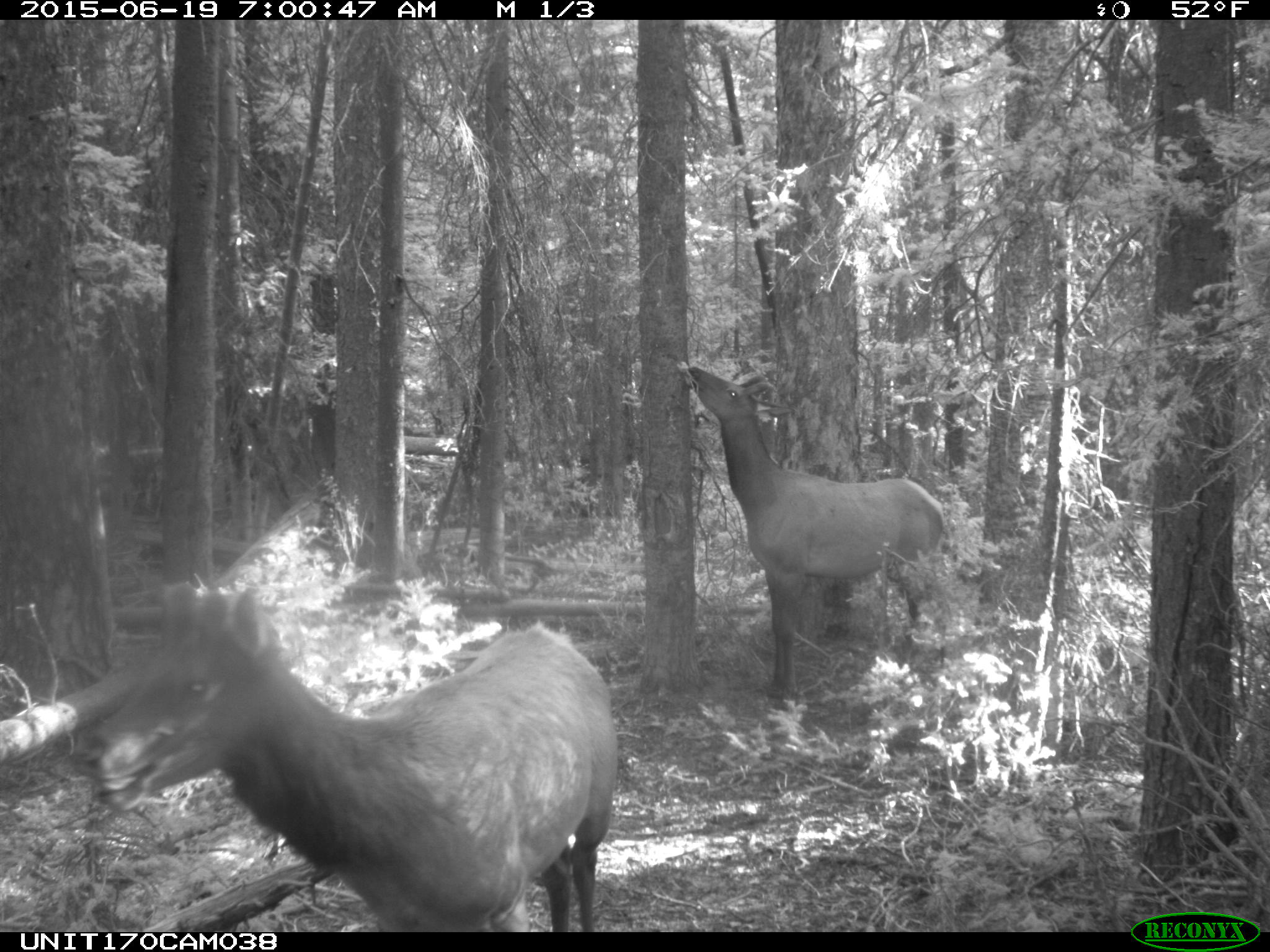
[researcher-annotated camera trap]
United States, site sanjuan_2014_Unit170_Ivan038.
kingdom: Animalia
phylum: Chordata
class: Mammalia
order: Artiodactyla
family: Cervidae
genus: Cervus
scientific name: Cervus elaphus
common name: red deer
Cervus elaphus (red deer).